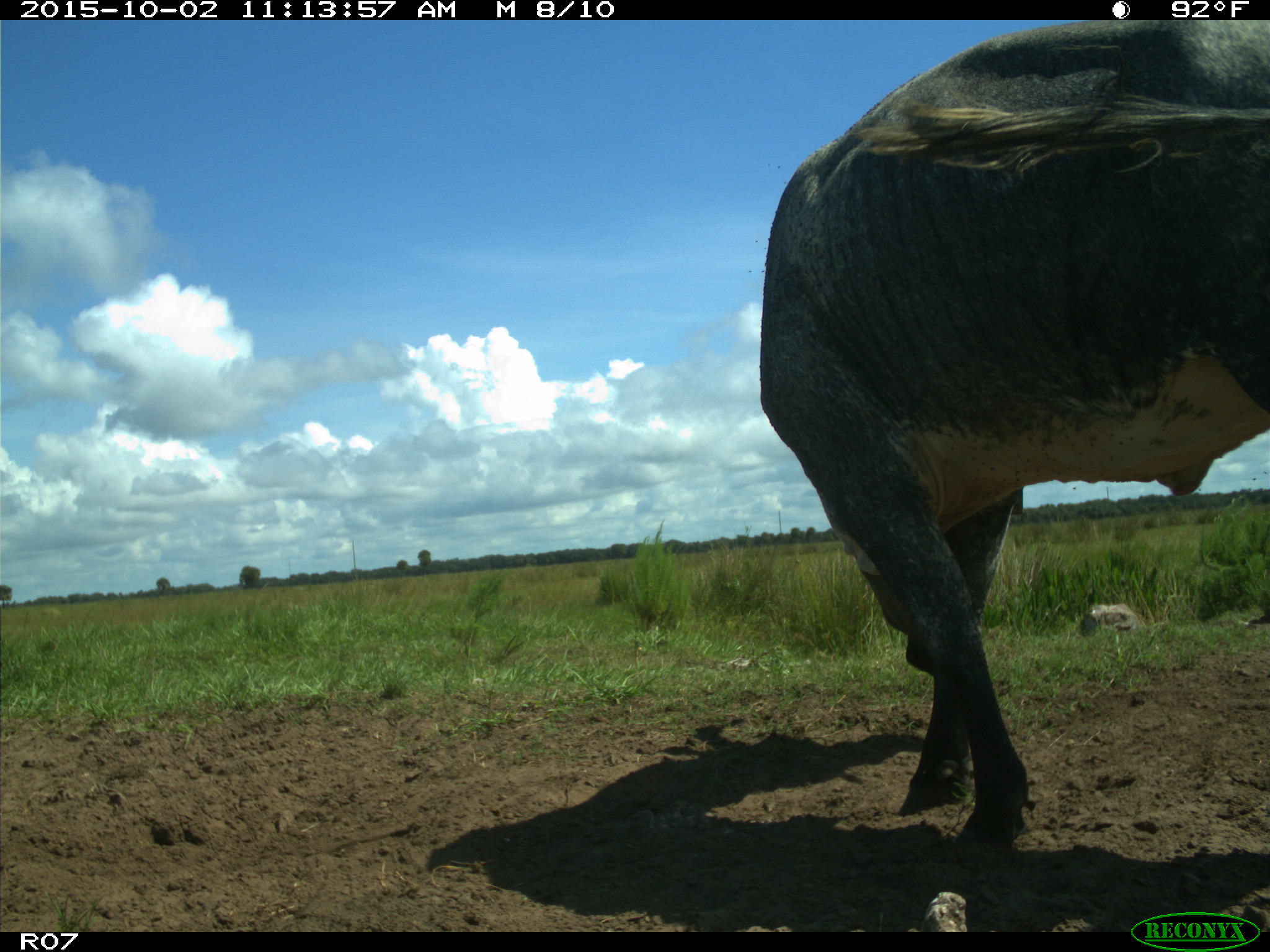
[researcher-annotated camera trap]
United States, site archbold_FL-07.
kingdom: Animalia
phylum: Chordata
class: Mammalia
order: Artiodactyla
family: Bovidae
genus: Bos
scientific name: Bos taurus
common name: domestic cow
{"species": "Bos taurus (domestic cow)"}